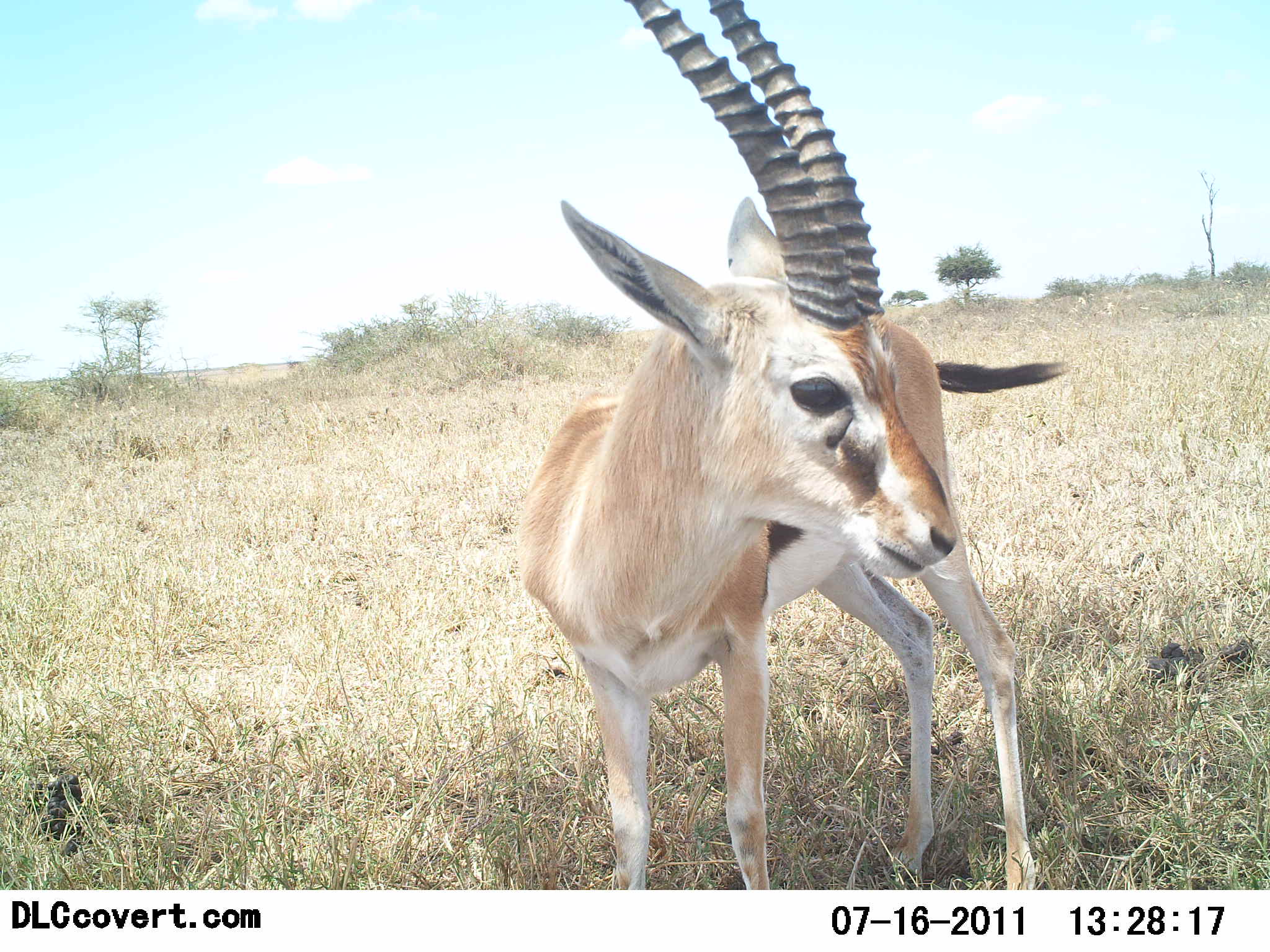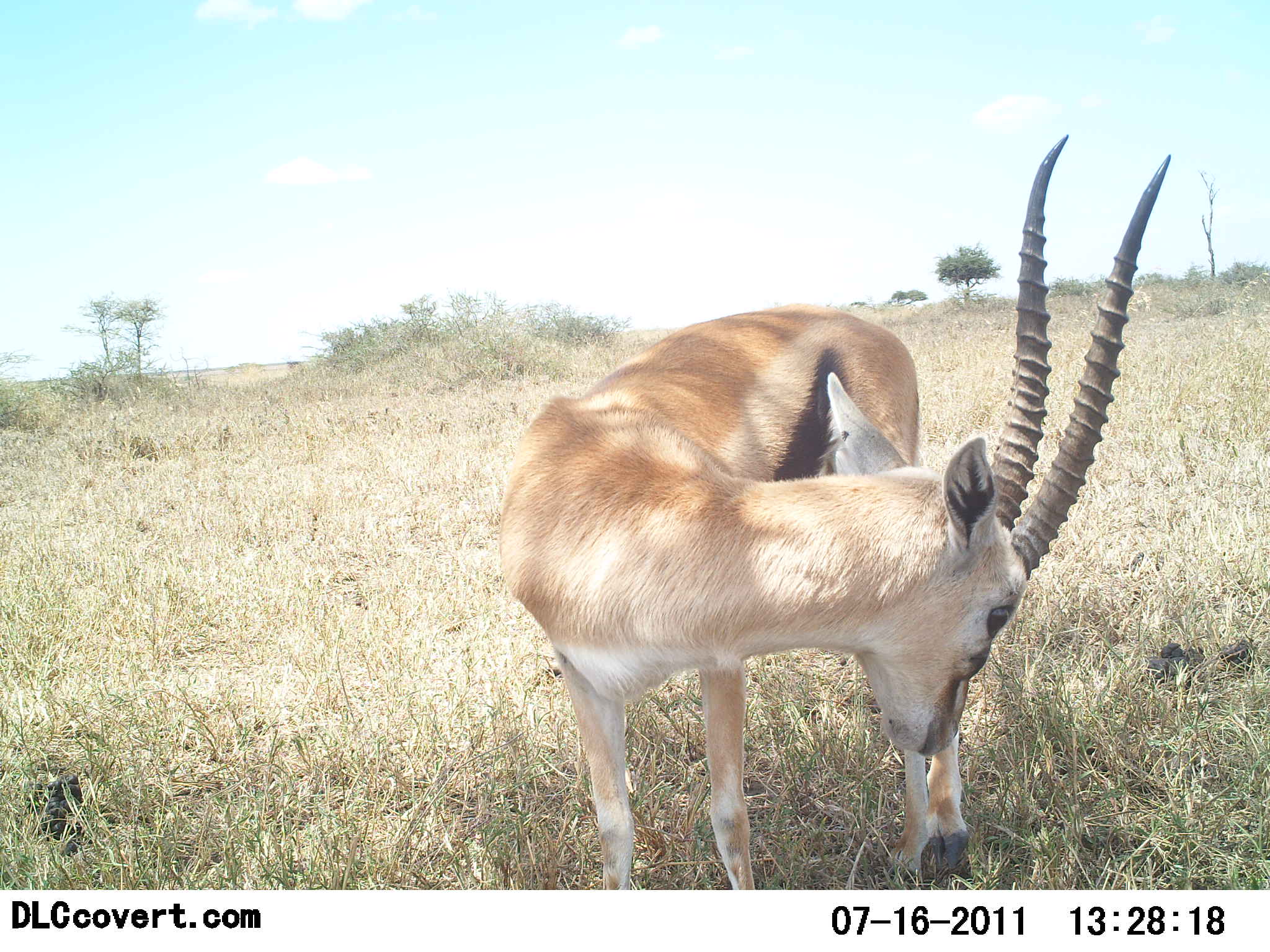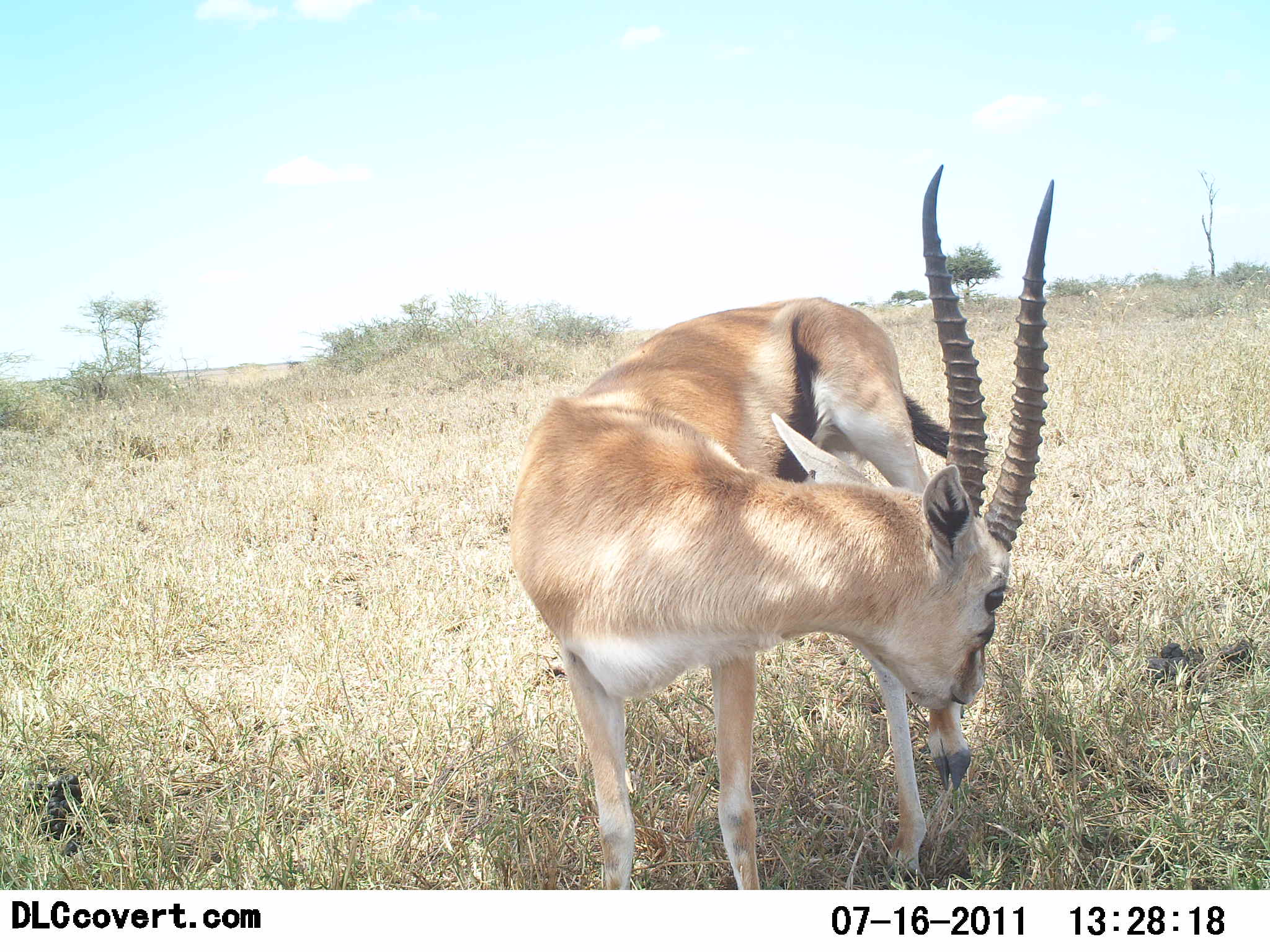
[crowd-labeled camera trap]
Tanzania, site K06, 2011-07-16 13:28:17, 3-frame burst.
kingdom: Animalia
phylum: Chordata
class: Mammalia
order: Artiodactyla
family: Bovidae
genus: Eudorcas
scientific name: Eudorcas thomsonii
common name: thomson's gazelle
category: gazellethomsons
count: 1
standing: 100%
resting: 9%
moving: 0%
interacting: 0%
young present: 0%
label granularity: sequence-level